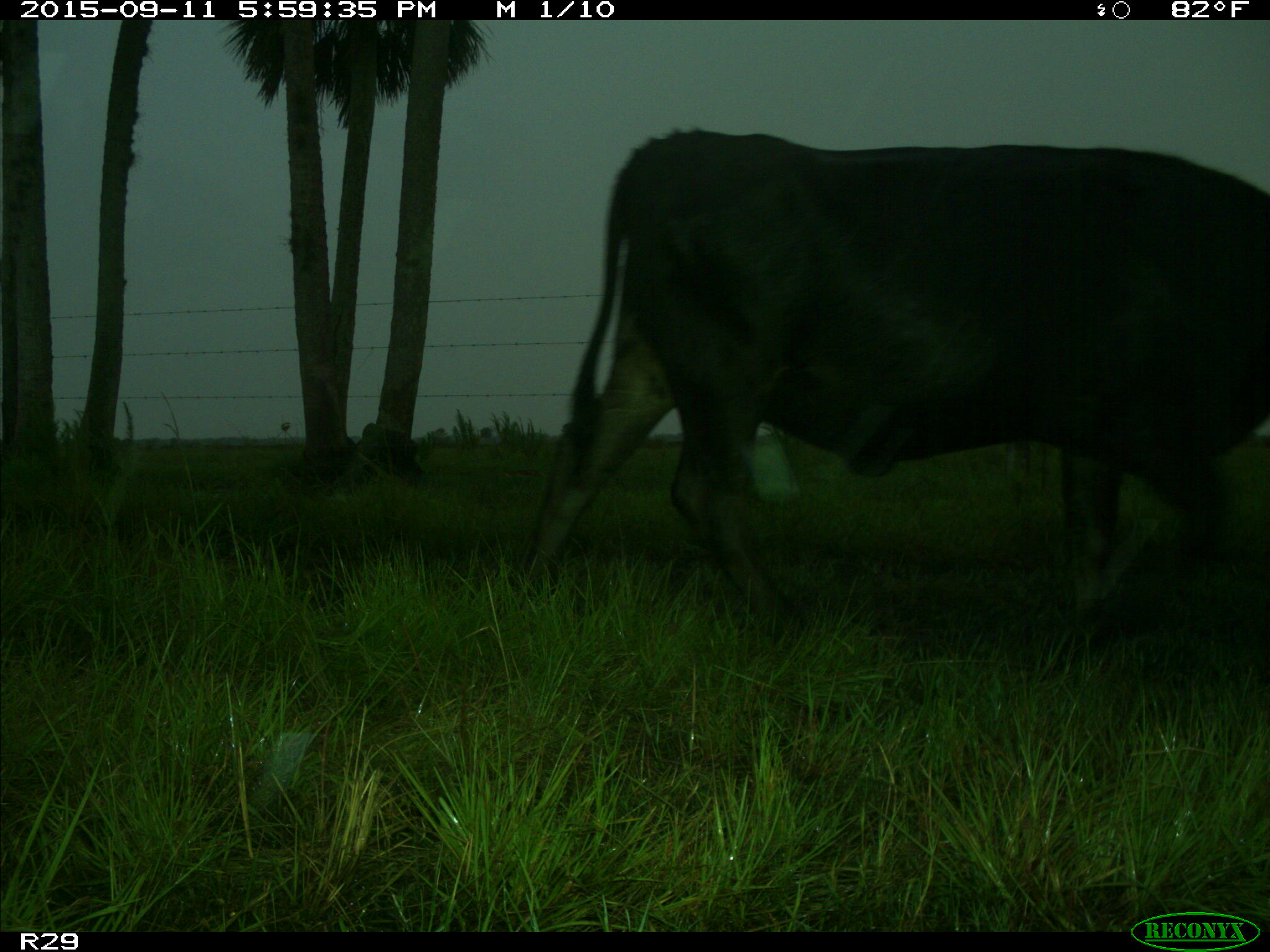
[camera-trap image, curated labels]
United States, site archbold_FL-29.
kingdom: Animalia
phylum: Chordata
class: Mammalia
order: Artiodactyla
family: Bovidae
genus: Bos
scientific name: Bos taurus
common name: domestic cow